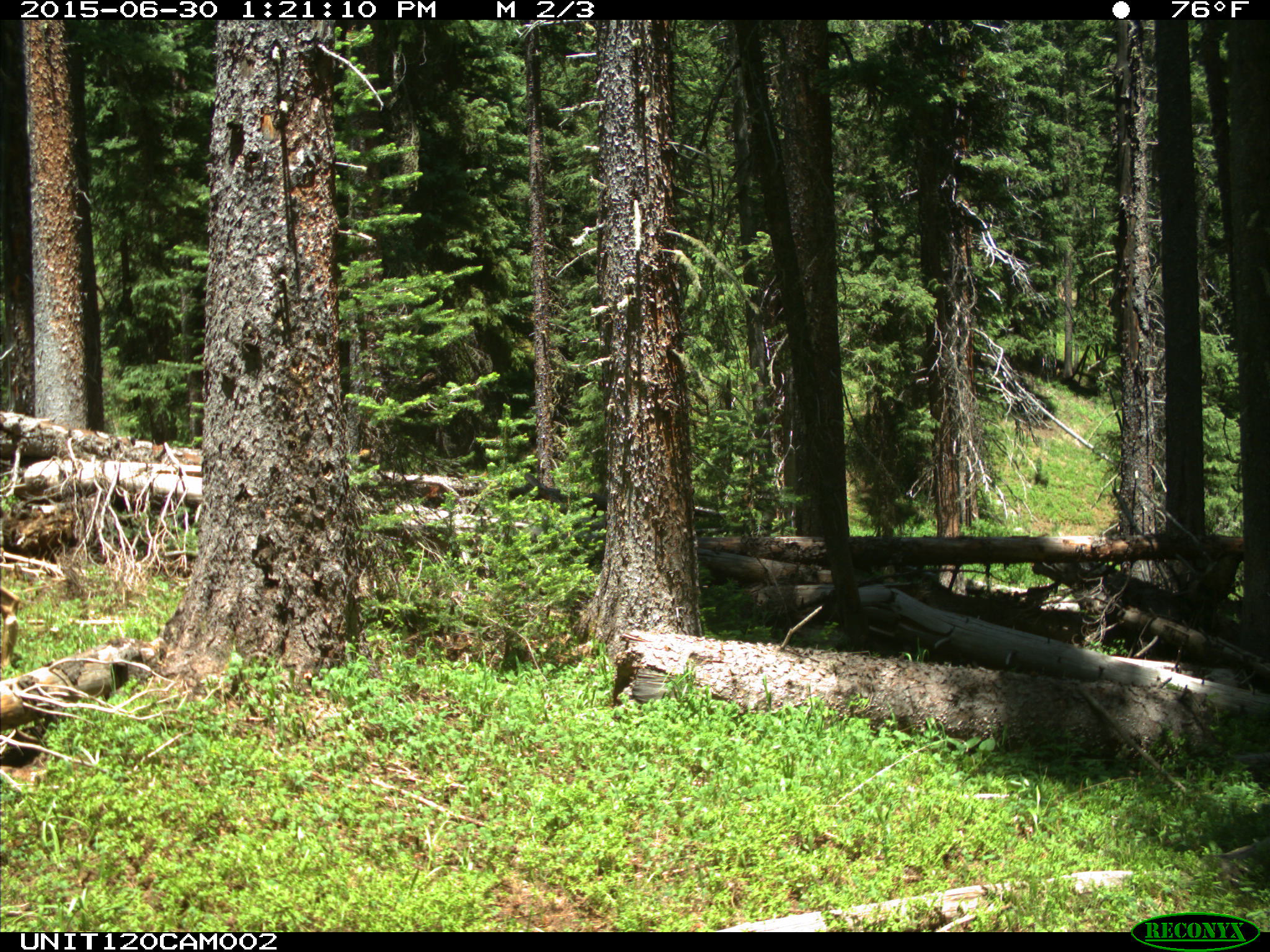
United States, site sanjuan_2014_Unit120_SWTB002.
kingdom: Animalia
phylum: Chordata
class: Mammalia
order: Artiodactyla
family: Cervidae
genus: Odocoileus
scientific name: Odocoileus hemionus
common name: mule deer